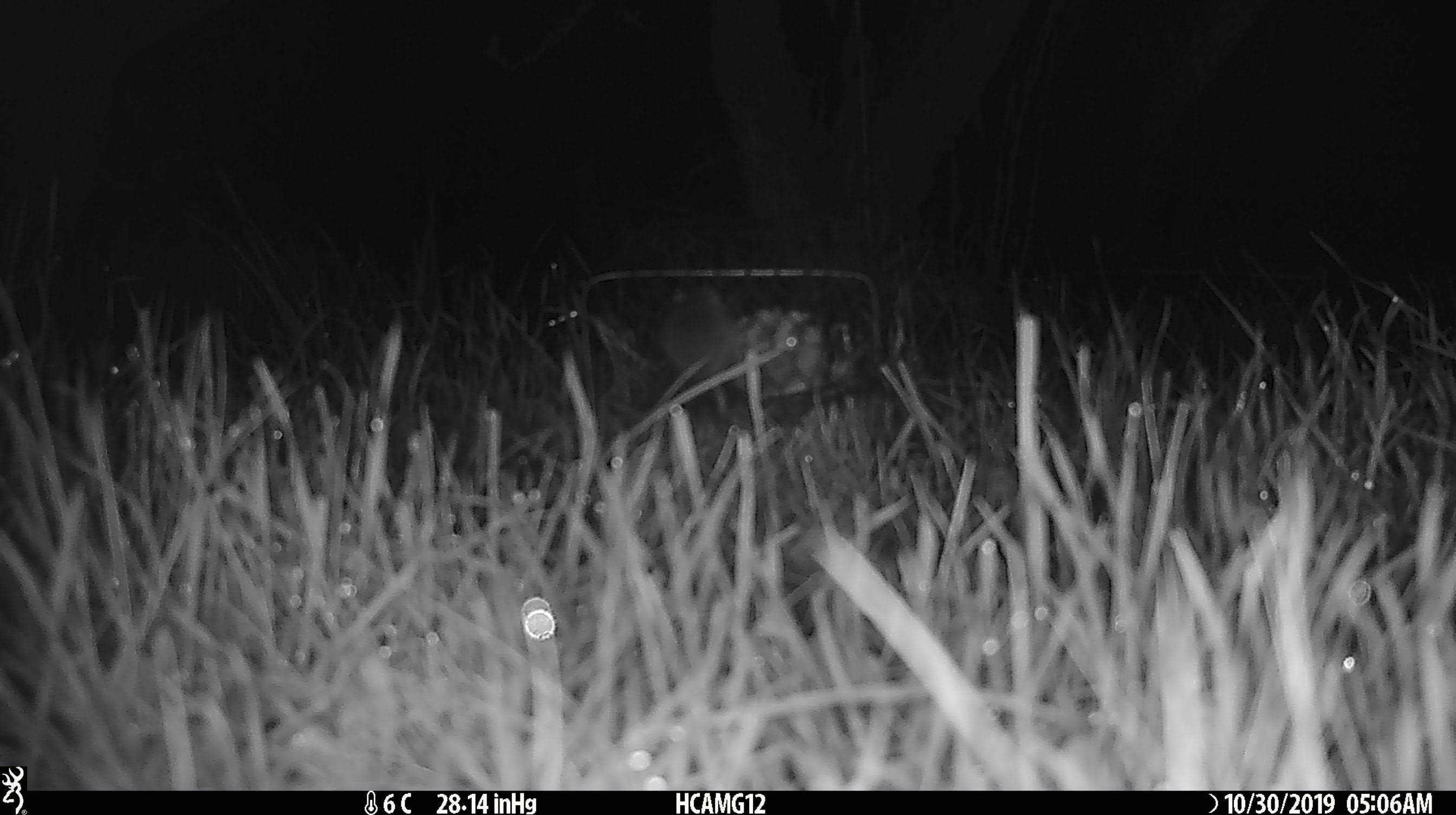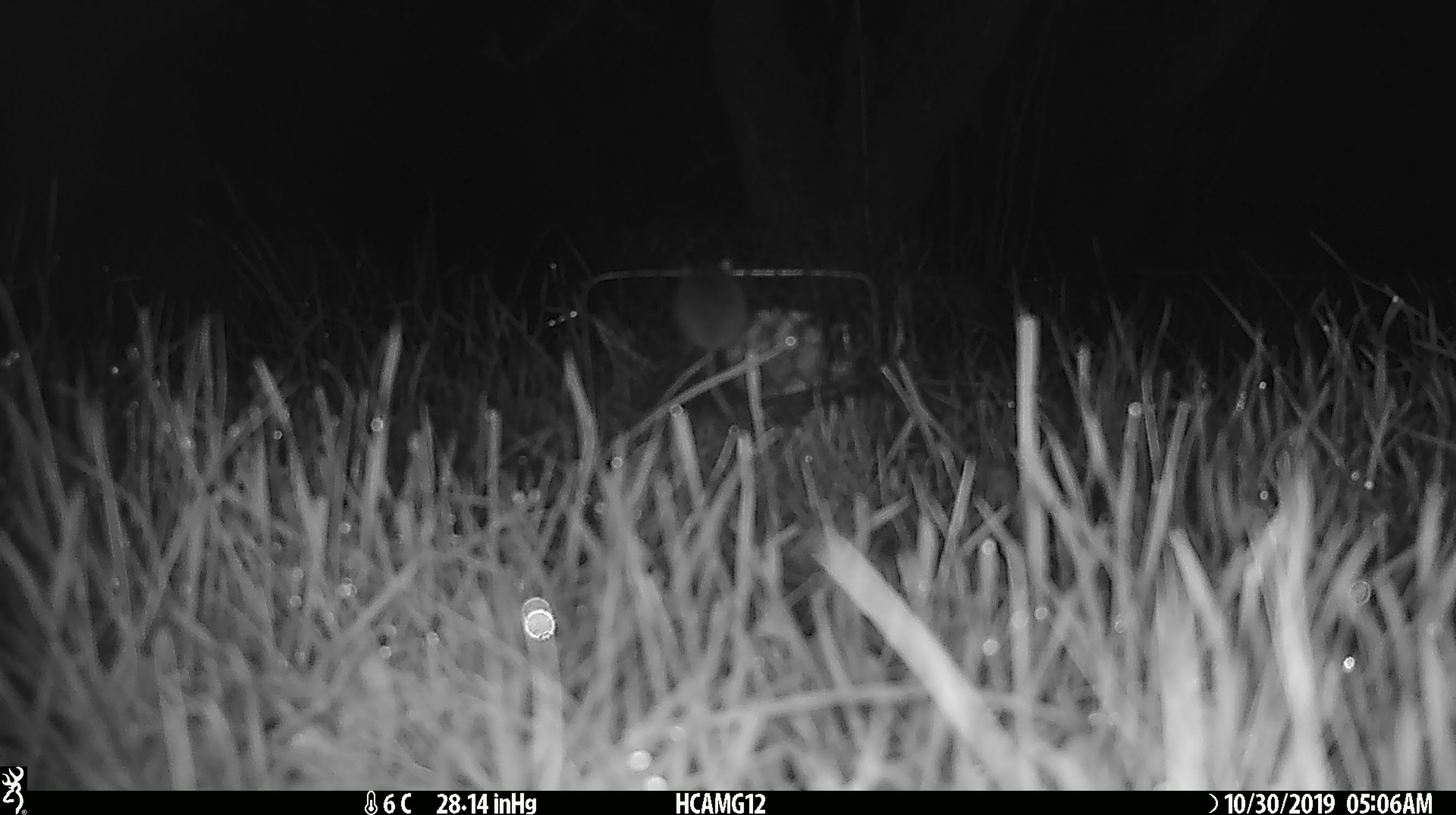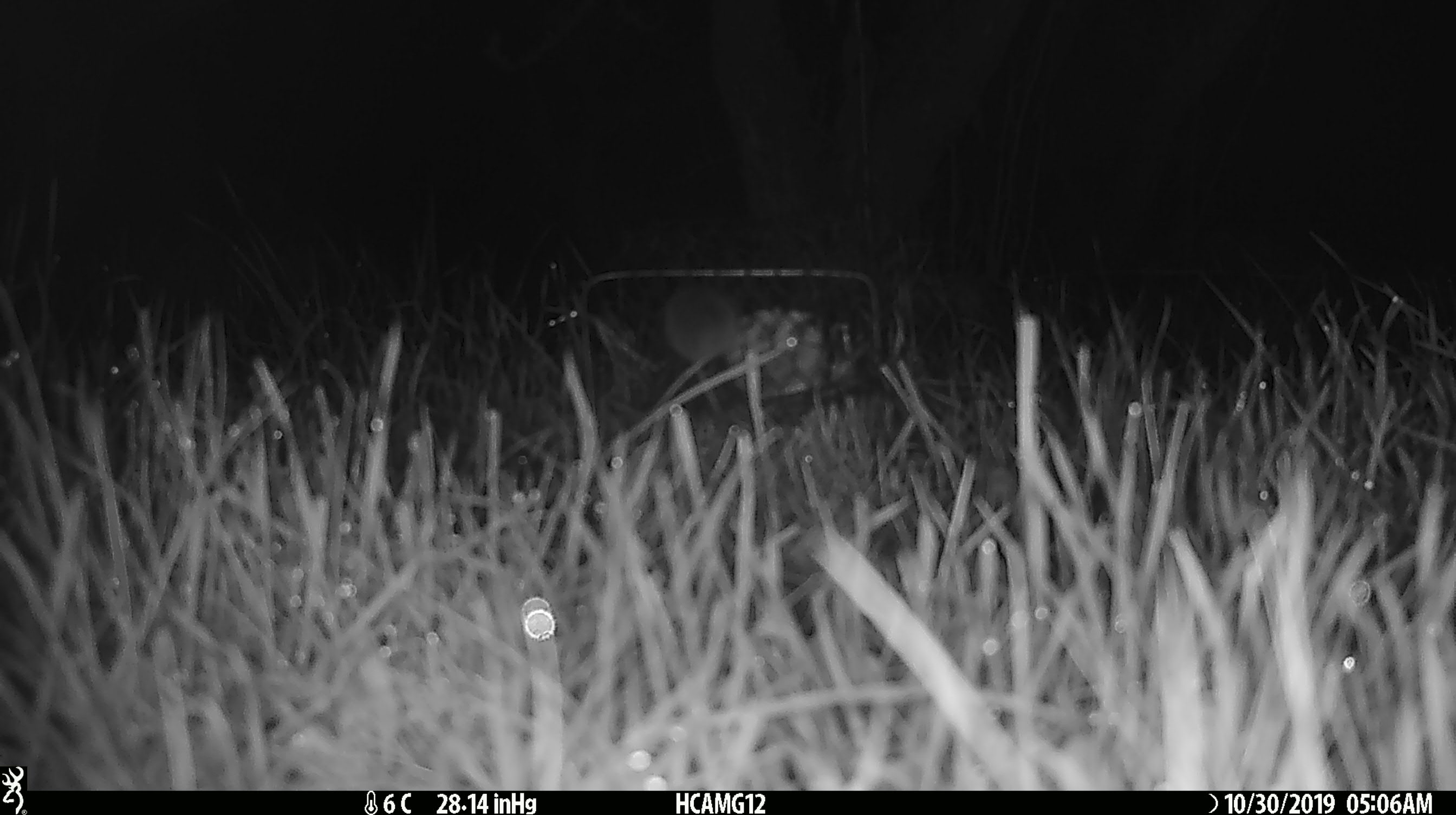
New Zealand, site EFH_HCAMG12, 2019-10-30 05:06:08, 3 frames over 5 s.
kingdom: Animalia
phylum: Chordata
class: Mammalia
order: Rodentia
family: Muridae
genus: Mus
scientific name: Mus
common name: mouse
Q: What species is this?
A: Mouse (Mus).